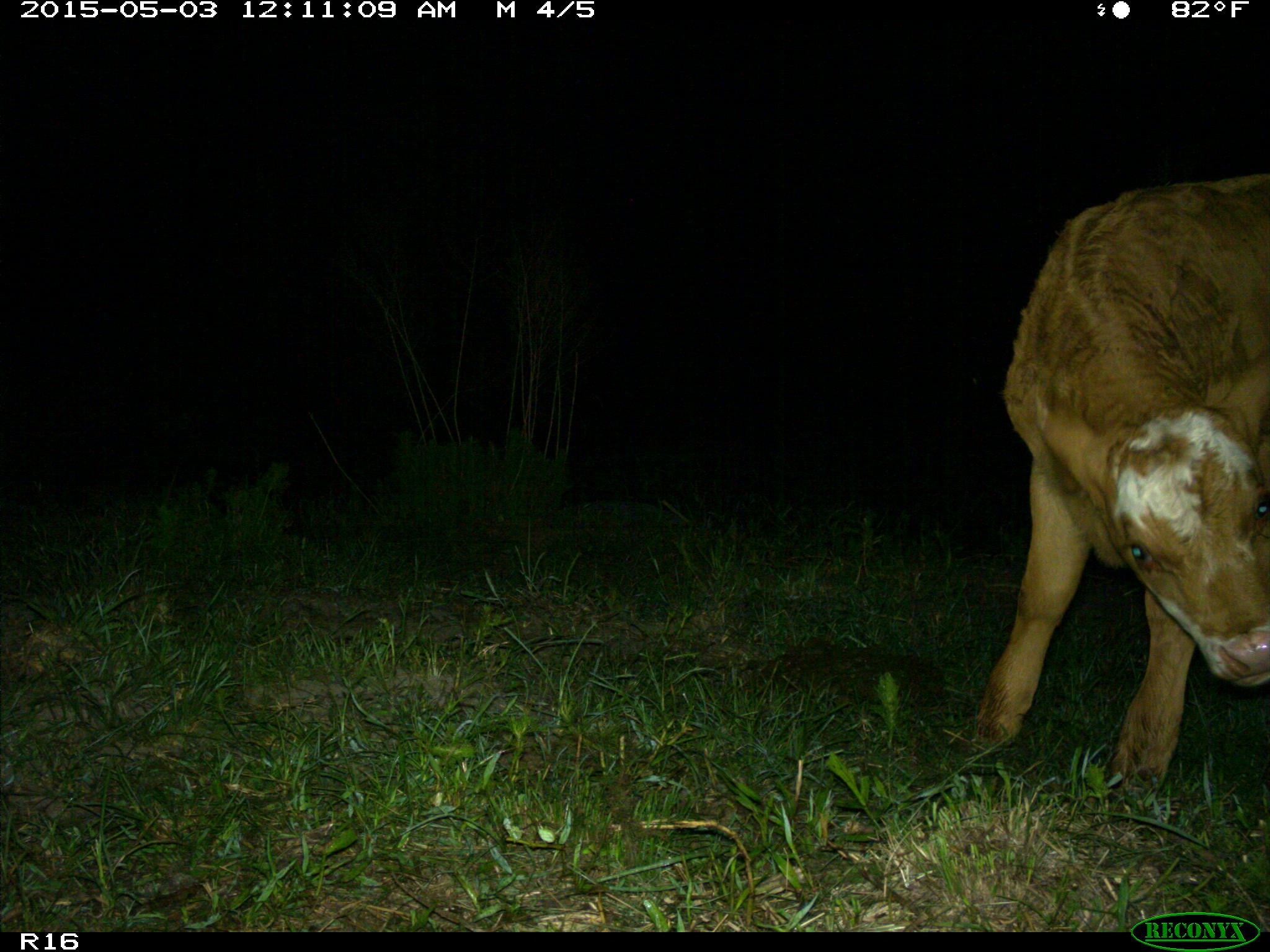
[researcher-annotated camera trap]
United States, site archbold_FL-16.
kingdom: Animalia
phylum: Chordata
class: Mammalia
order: Artiodactyla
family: Bovidae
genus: Bos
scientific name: Bos taurus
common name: domestic cow